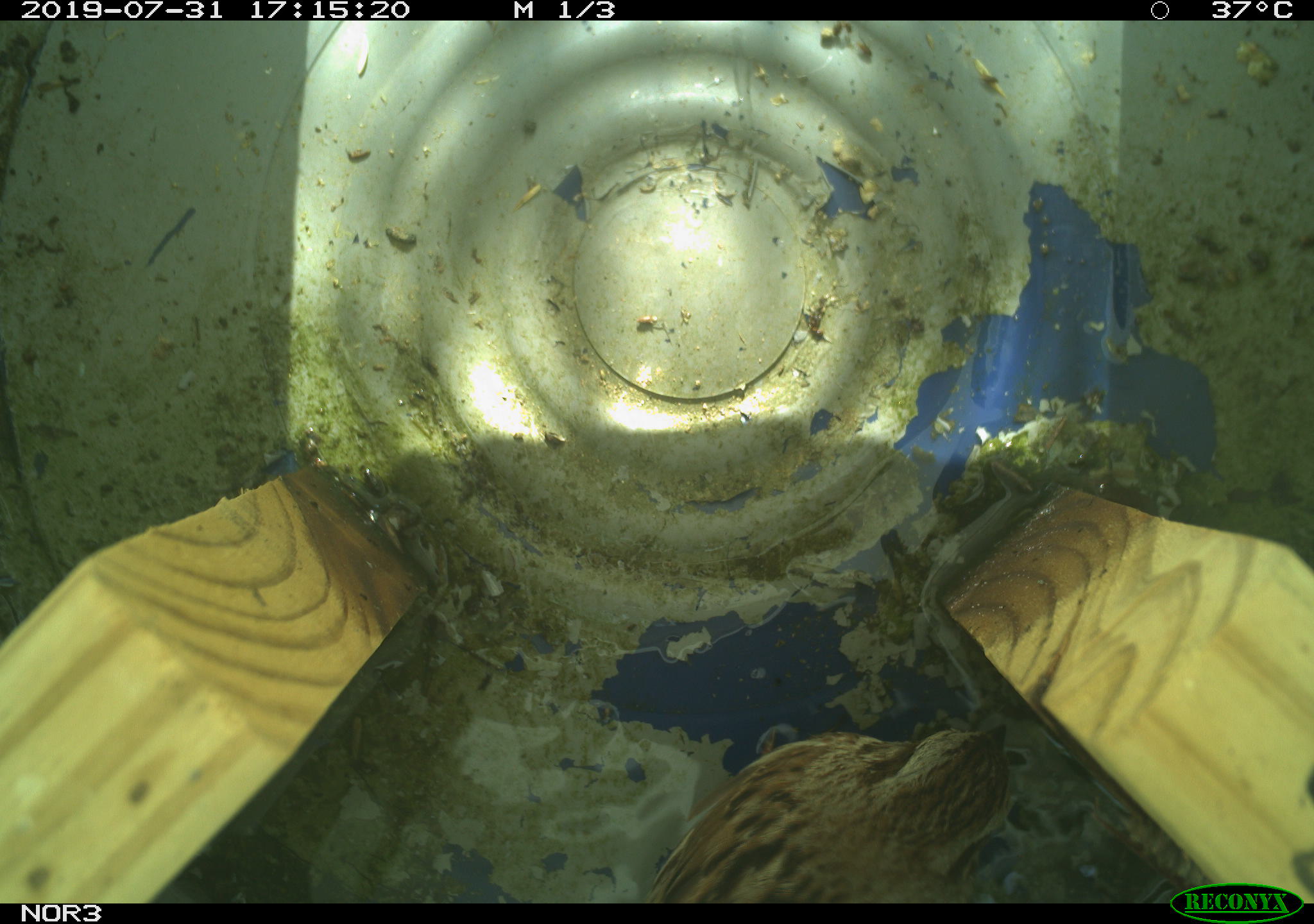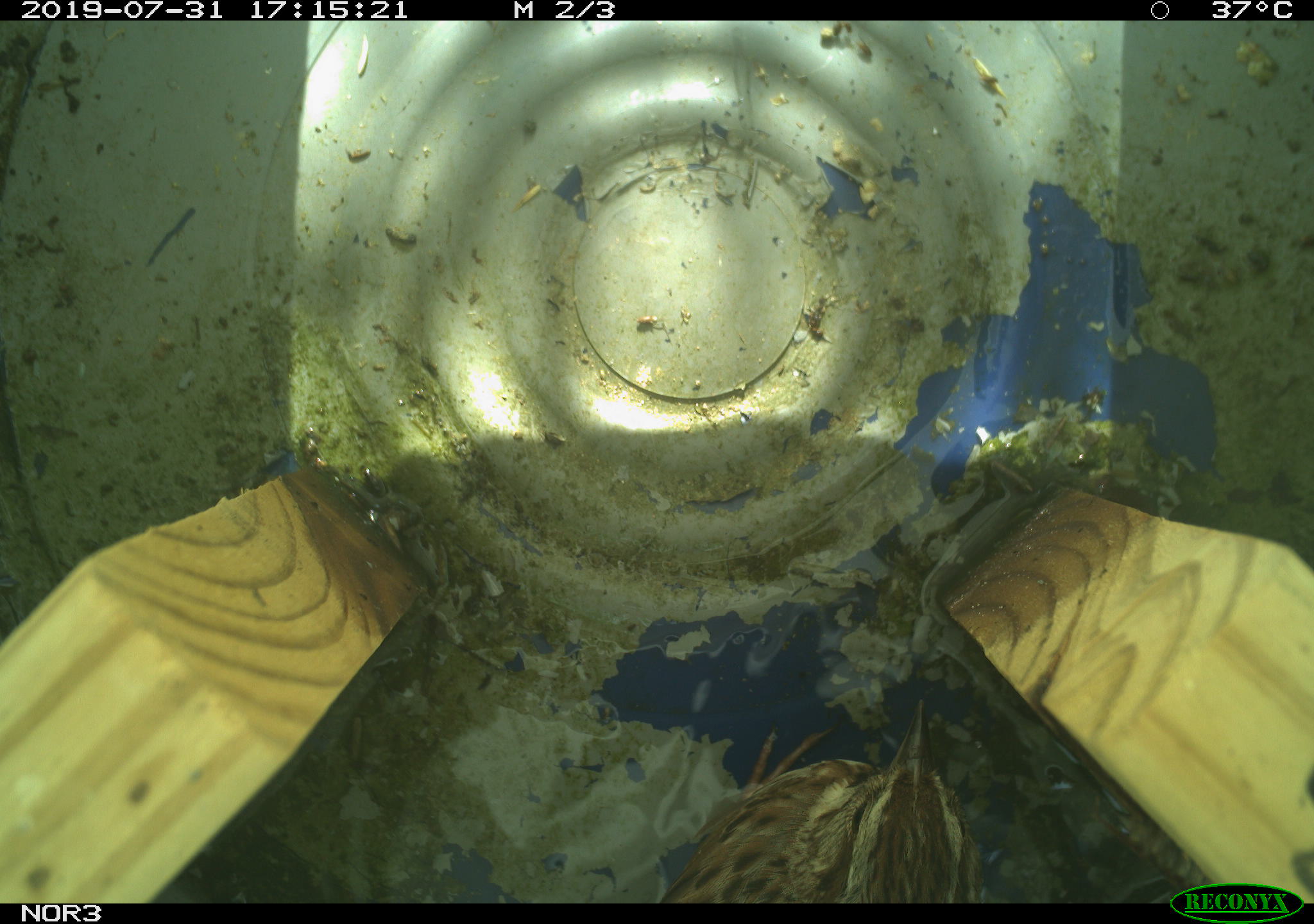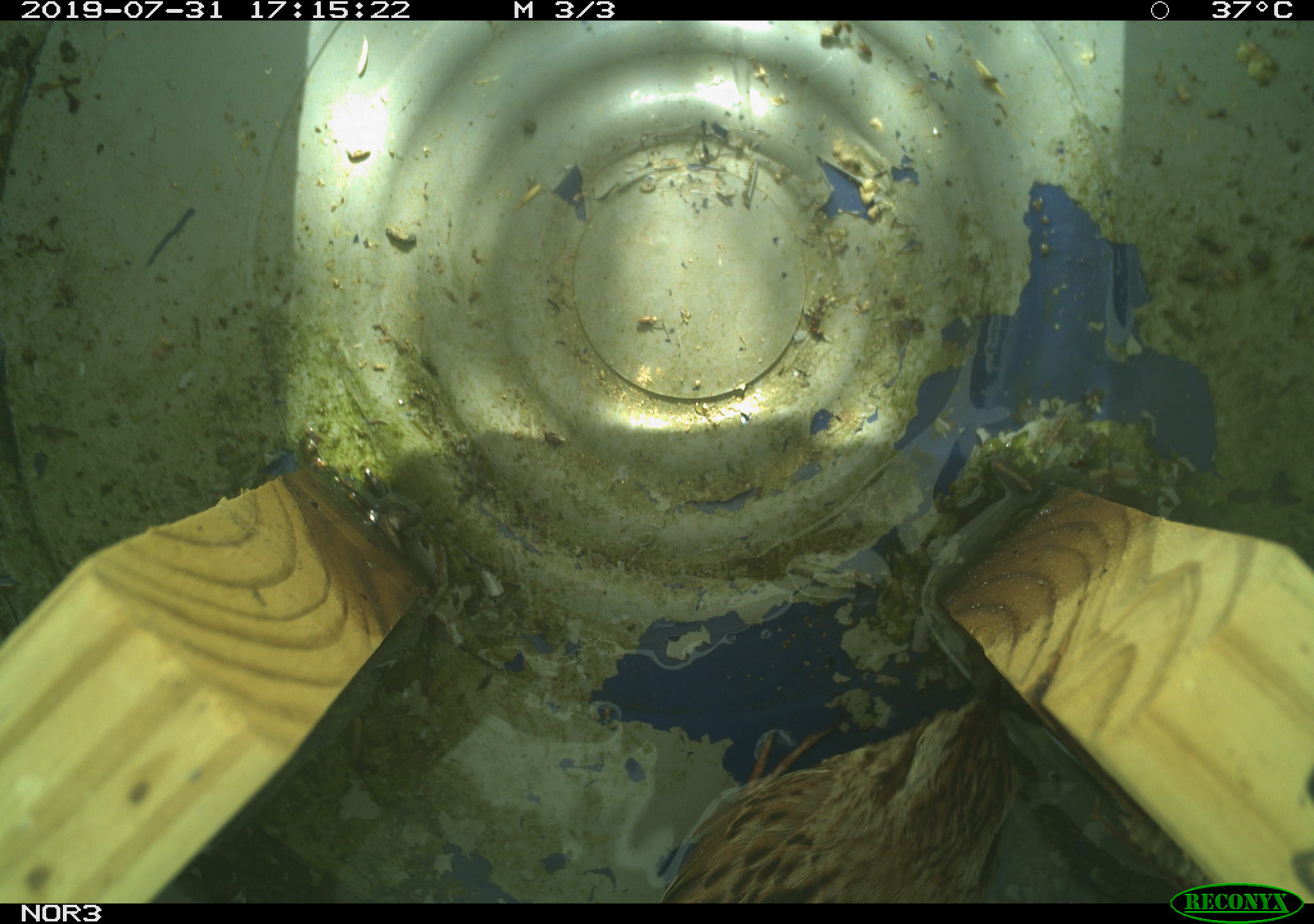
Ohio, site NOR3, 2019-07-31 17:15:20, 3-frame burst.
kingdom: Animalia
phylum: Chordata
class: Aves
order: Passeriformes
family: Passerellidae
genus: Melospiza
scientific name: Melospiza melodia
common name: song sparrow